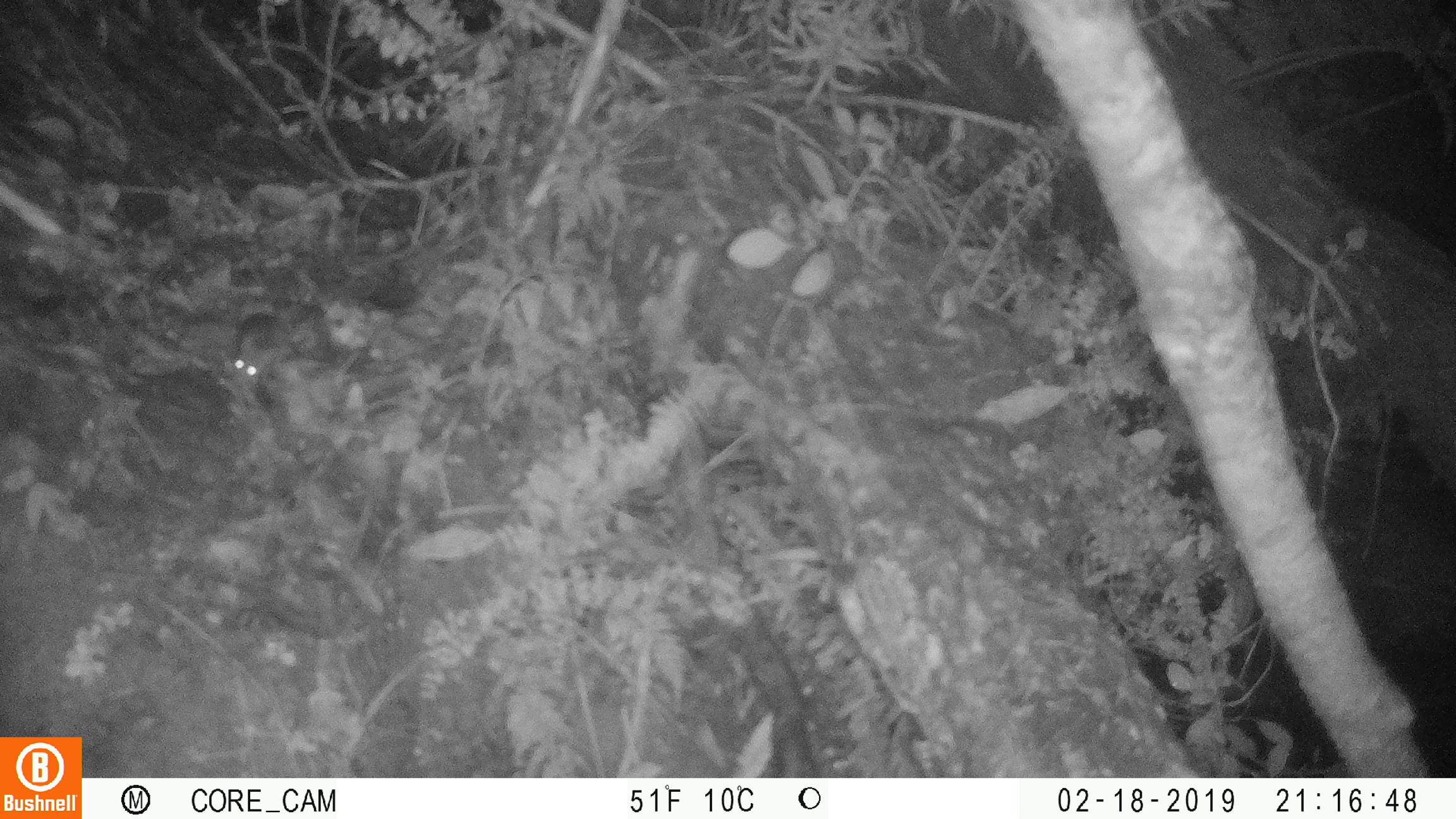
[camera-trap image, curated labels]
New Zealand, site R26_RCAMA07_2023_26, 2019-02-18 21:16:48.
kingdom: Animalia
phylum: Chordata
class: Mammalia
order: Rodentia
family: Muridae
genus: Mus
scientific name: Mus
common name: mouse